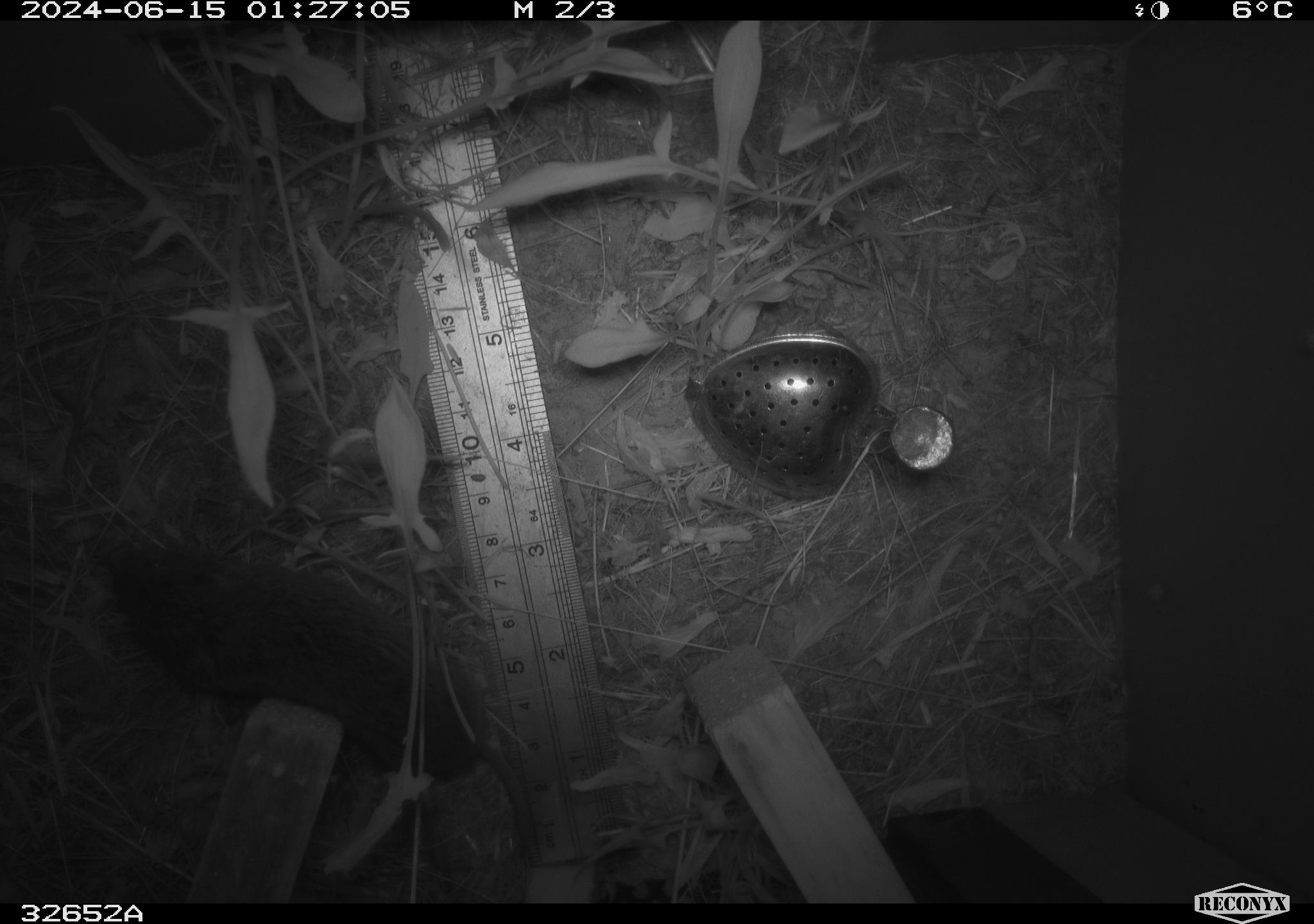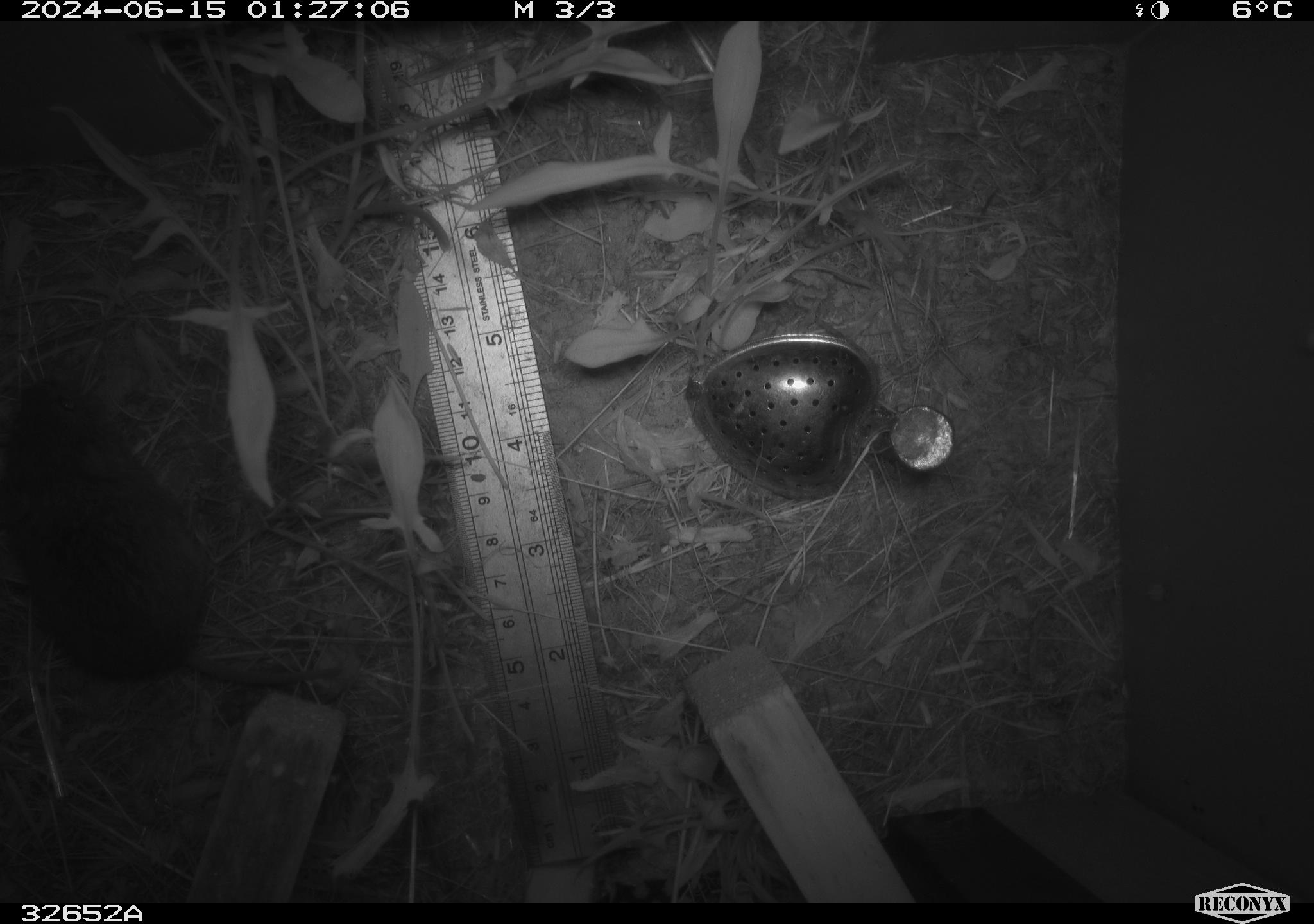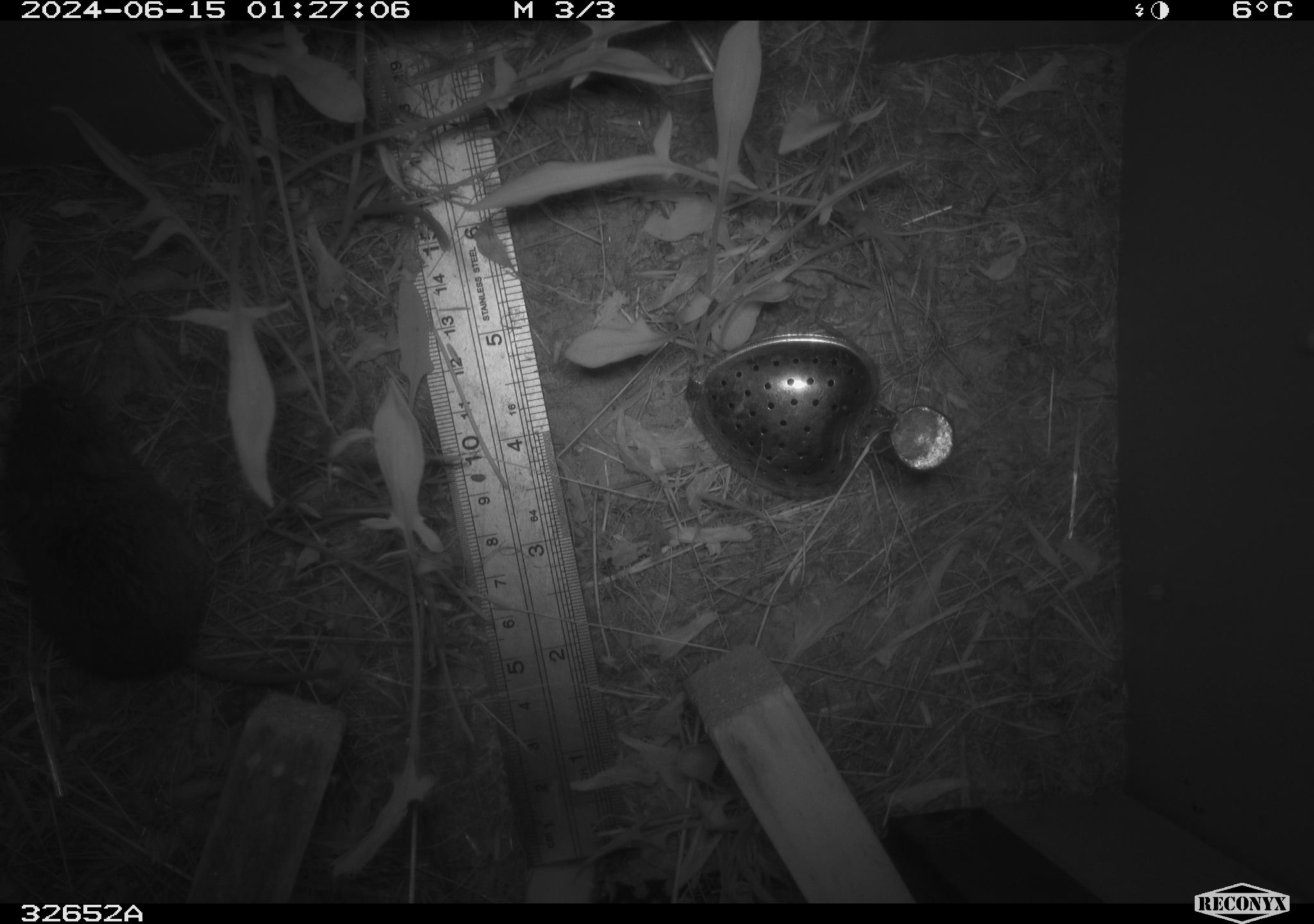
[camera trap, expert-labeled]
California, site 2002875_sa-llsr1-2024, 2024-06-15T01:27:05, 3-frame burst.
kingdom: Animalia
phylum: Chordata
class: Mammalia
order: Rodentia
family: Cricetidae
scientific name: Arvicolinae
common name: voles, lemmings, and muskrats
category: arvicolinae subfamily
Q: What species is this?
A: Arvicolinae subfamily (voles, lemmings, and muskrats) (Arvicolinae).